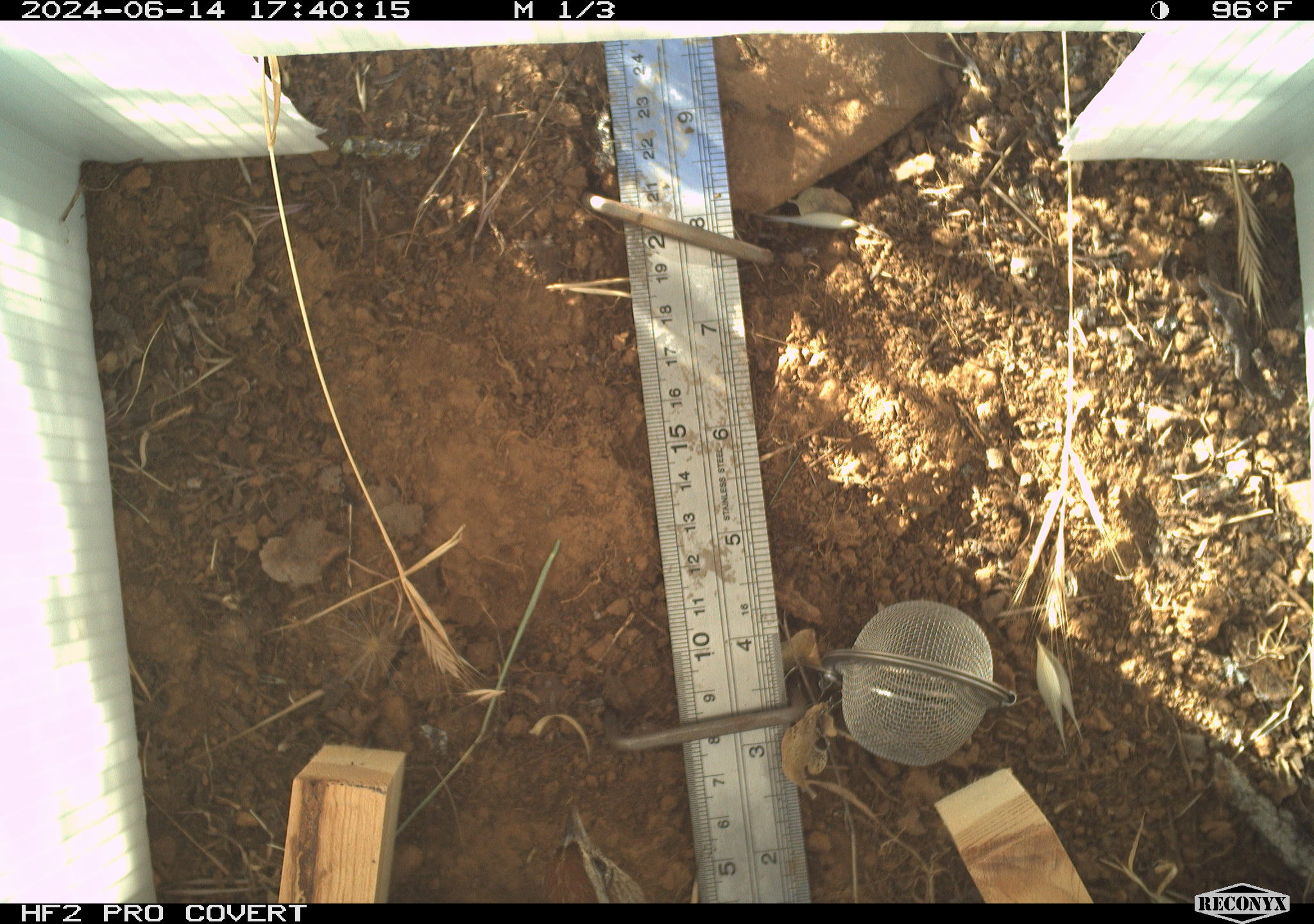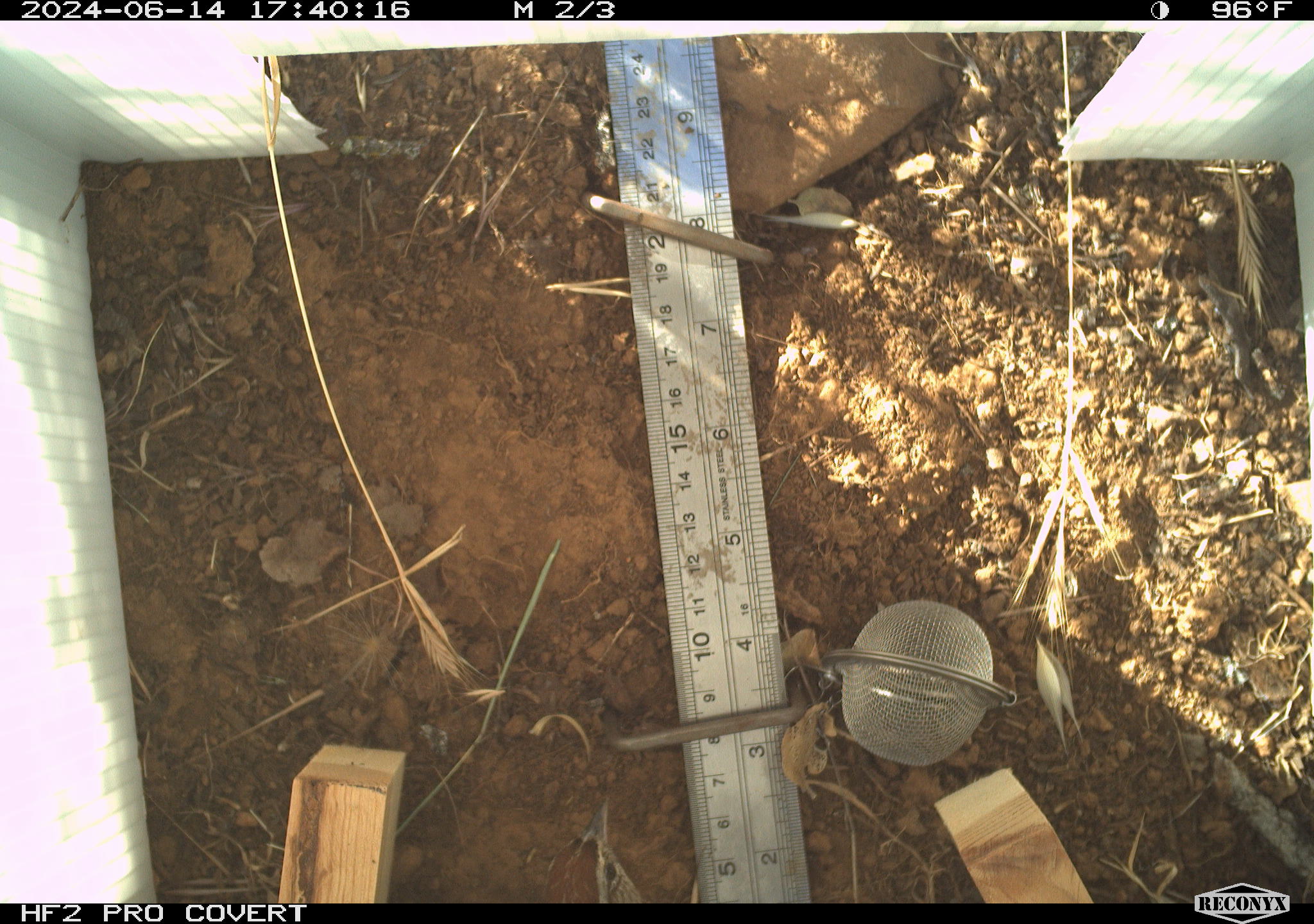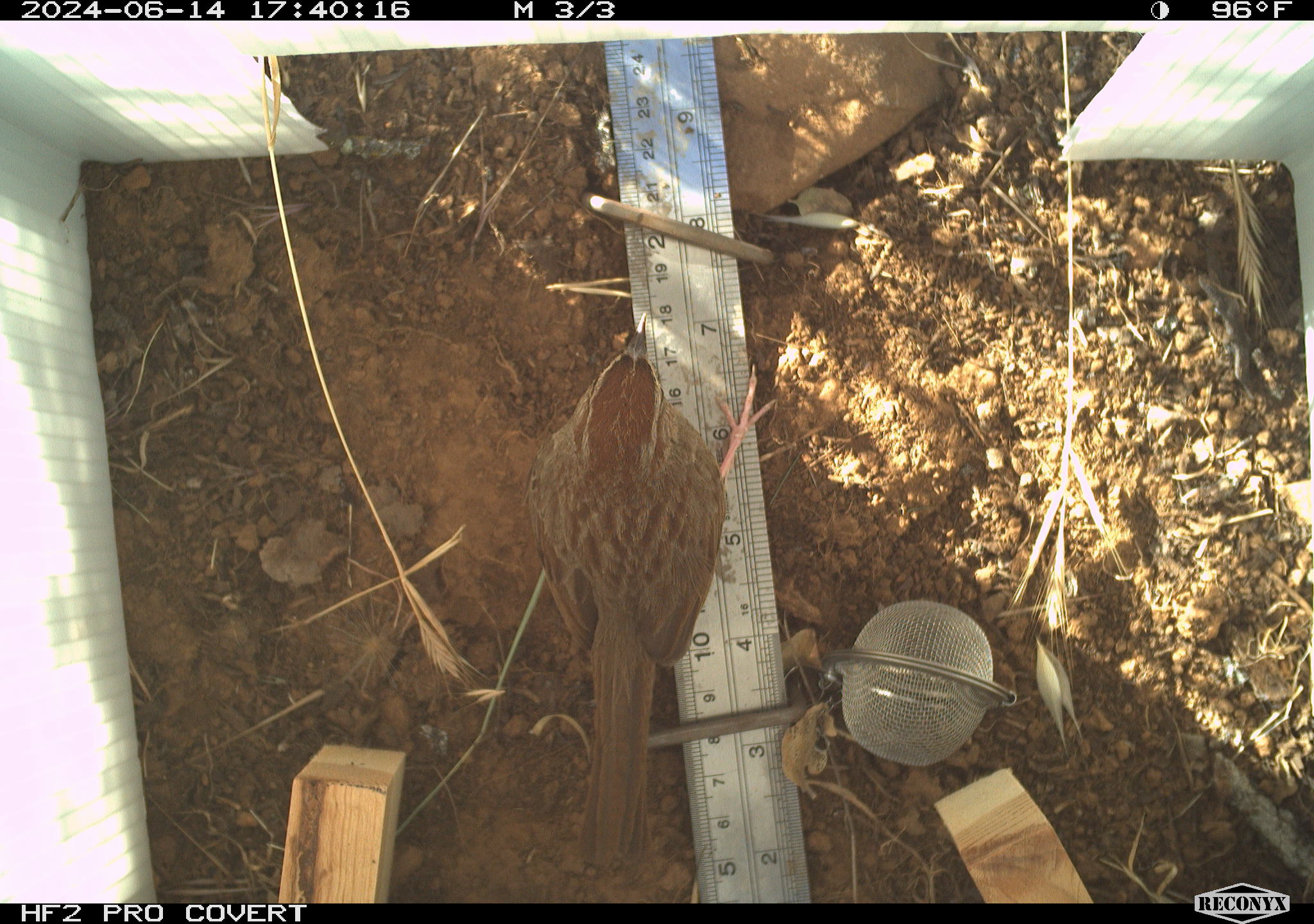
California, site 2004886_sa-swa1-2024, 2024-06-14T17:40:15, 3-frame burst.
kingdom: Animalia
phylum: Chordata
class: Aves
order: Passeriformes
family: Passerellidae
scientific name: Passerellidae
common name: new world sparrows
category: passerellidae family